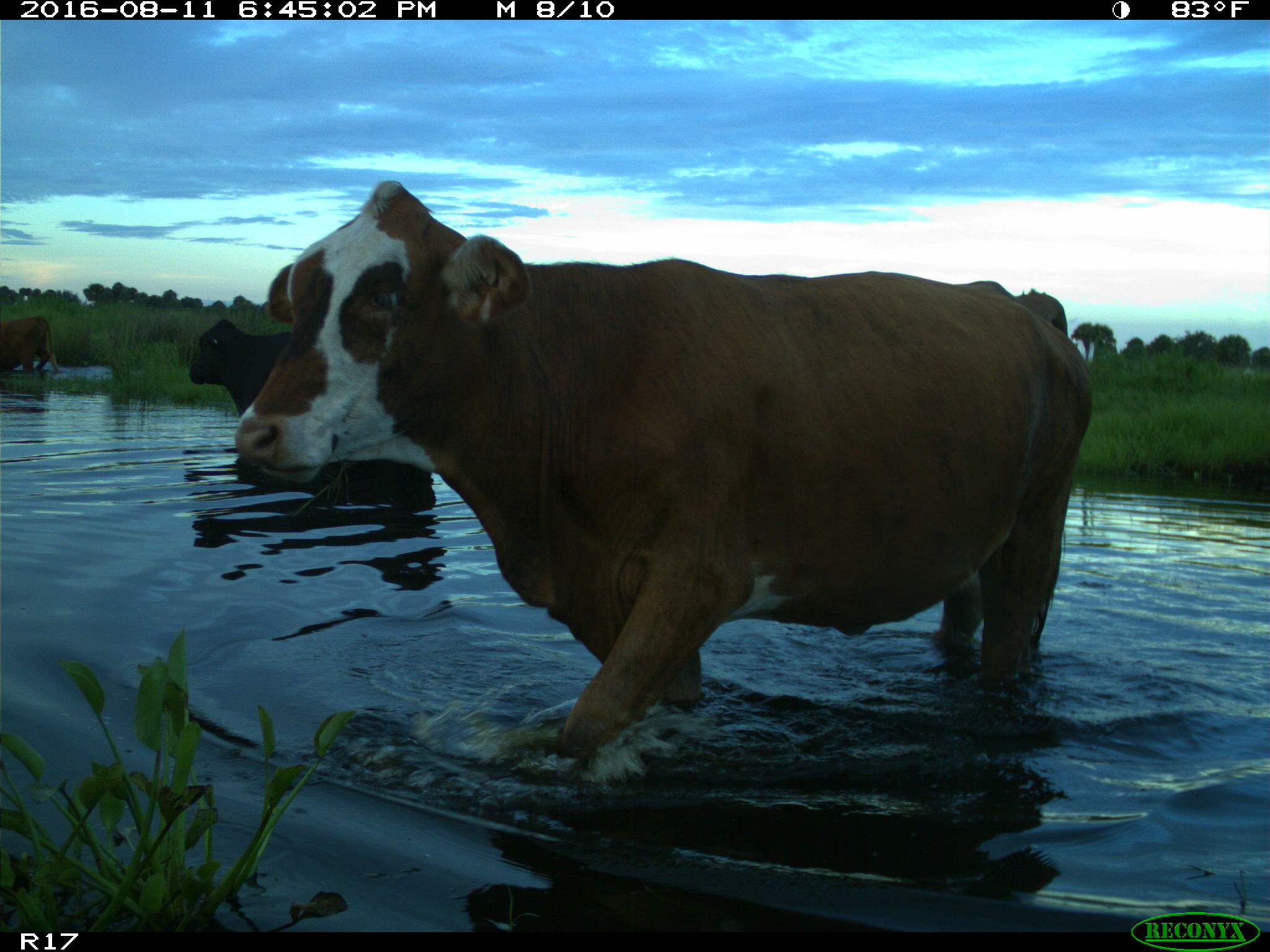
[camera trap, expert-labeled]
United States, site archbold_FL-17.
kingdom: Animalia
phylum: Chordata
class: Mammalia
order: Artiodactyla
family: Bovidae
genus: Bos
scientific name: Bos taurus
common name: domestic cow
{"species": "Bos taurus (domestic cow)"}